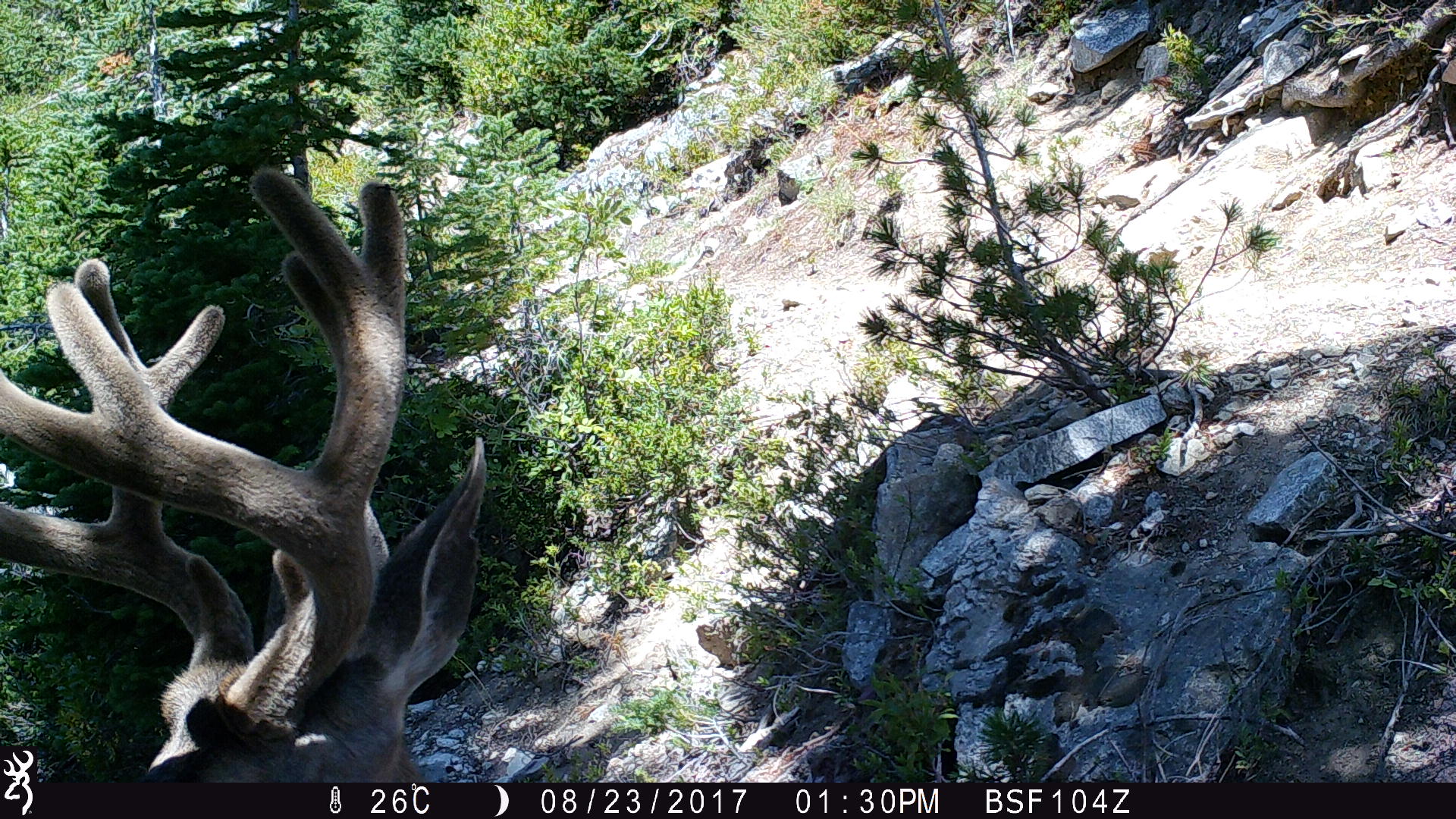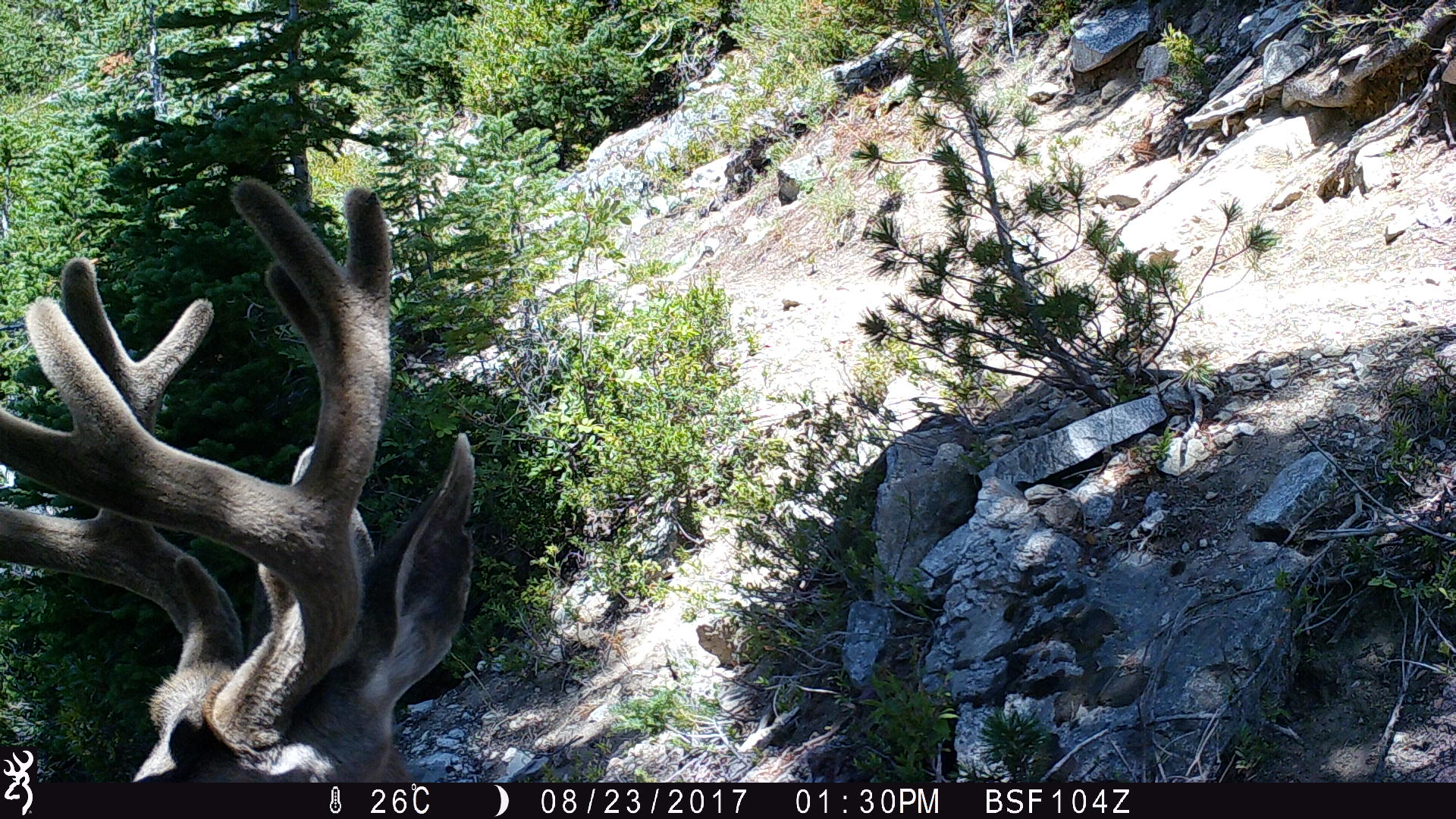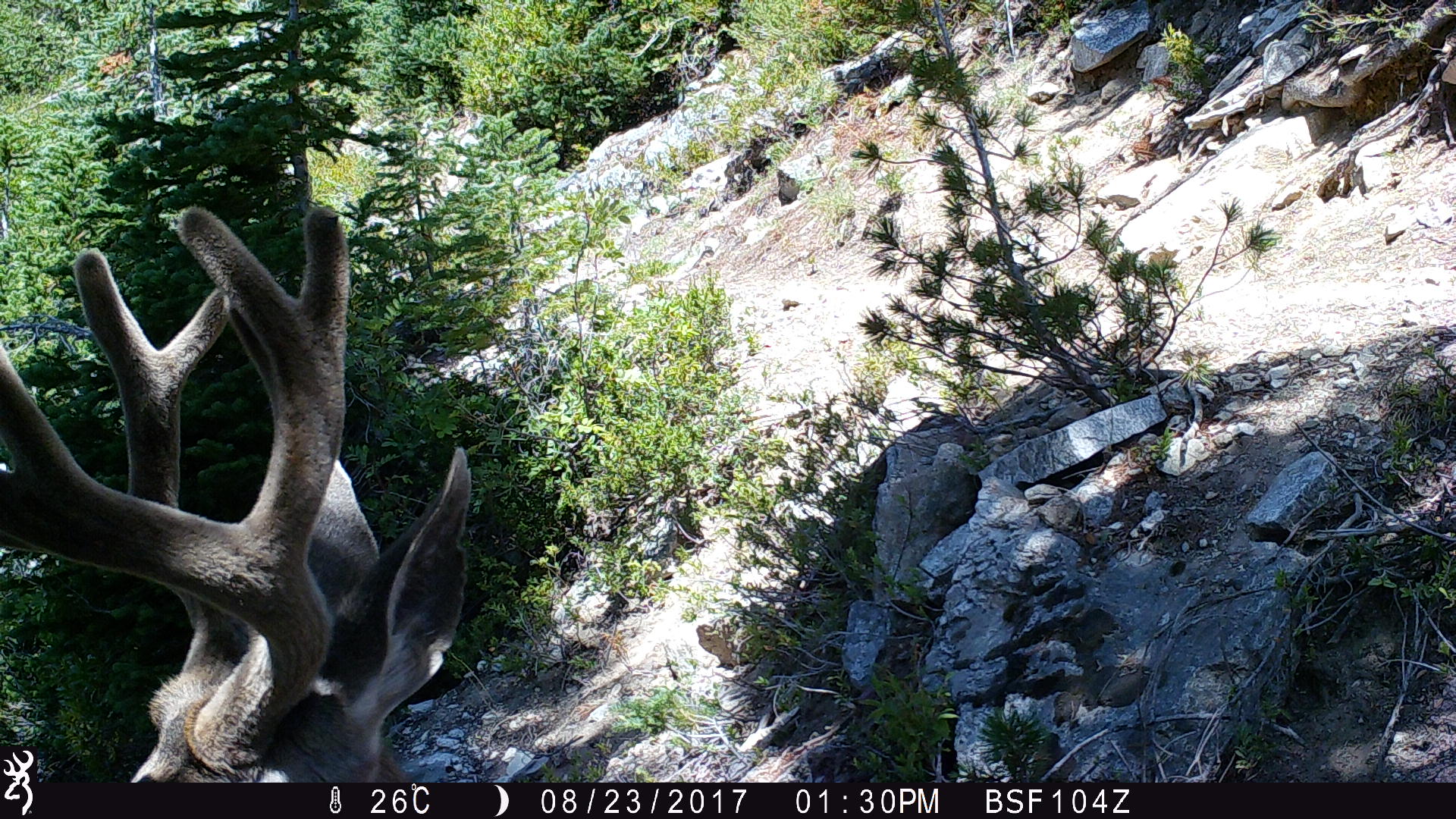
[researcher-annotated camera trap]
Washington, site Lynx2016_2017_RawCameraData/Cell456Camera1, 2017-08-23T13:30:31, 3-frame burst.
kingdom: Animalia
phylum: Chordata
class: Mammalia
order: Artiodactyla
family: Cervidae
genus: Odocoileus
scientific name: Odocoileus hemionus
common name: mule deer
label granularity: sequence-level